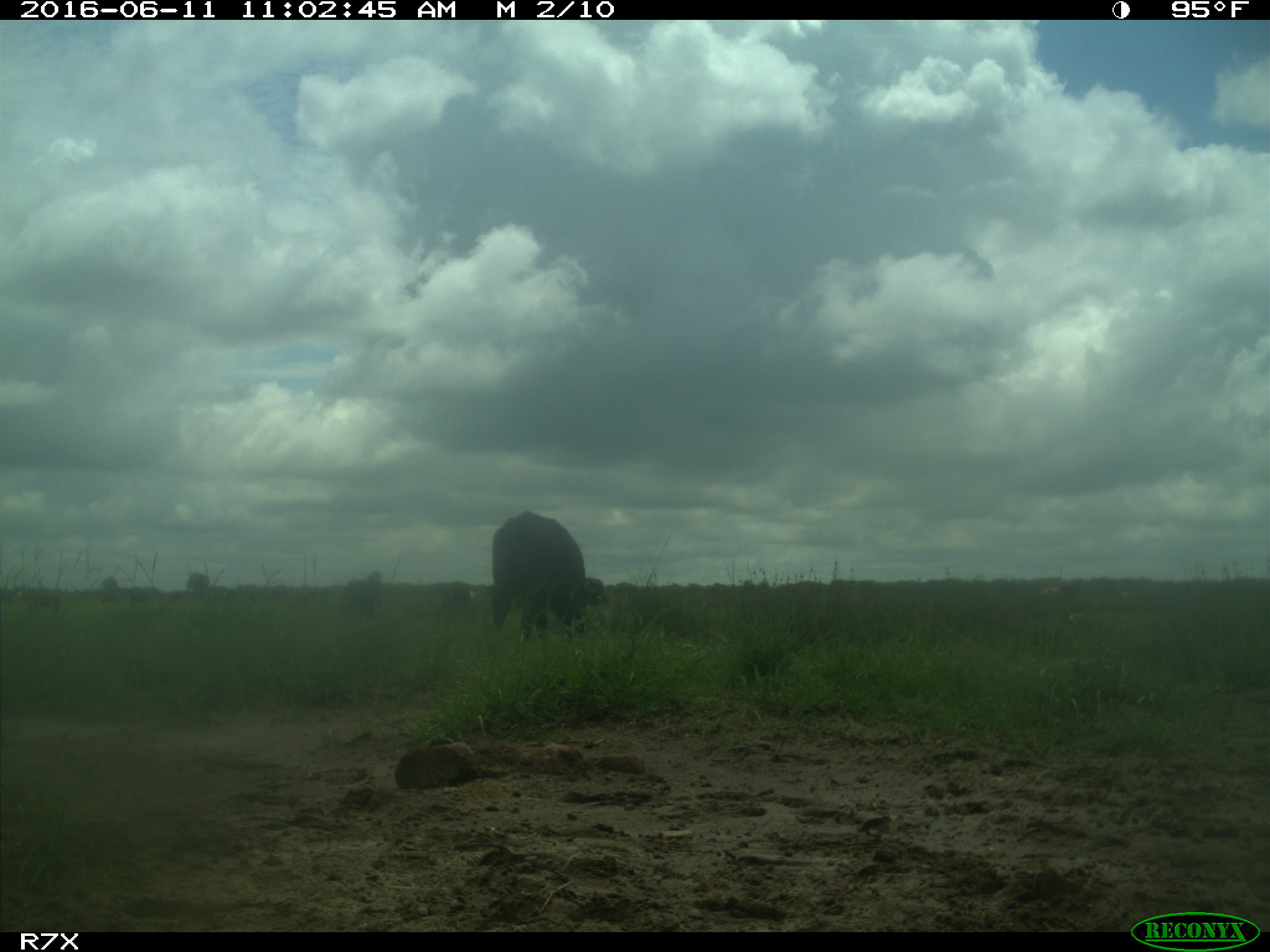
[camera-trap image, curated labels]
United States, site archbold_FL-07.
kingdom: Animalia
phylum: Chordata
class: Mammalia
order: Artiodactyla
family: Bovidae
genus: Bos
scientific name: Bos taurus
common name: domestic cow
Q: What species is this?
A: Bos taurus (domestic cow).